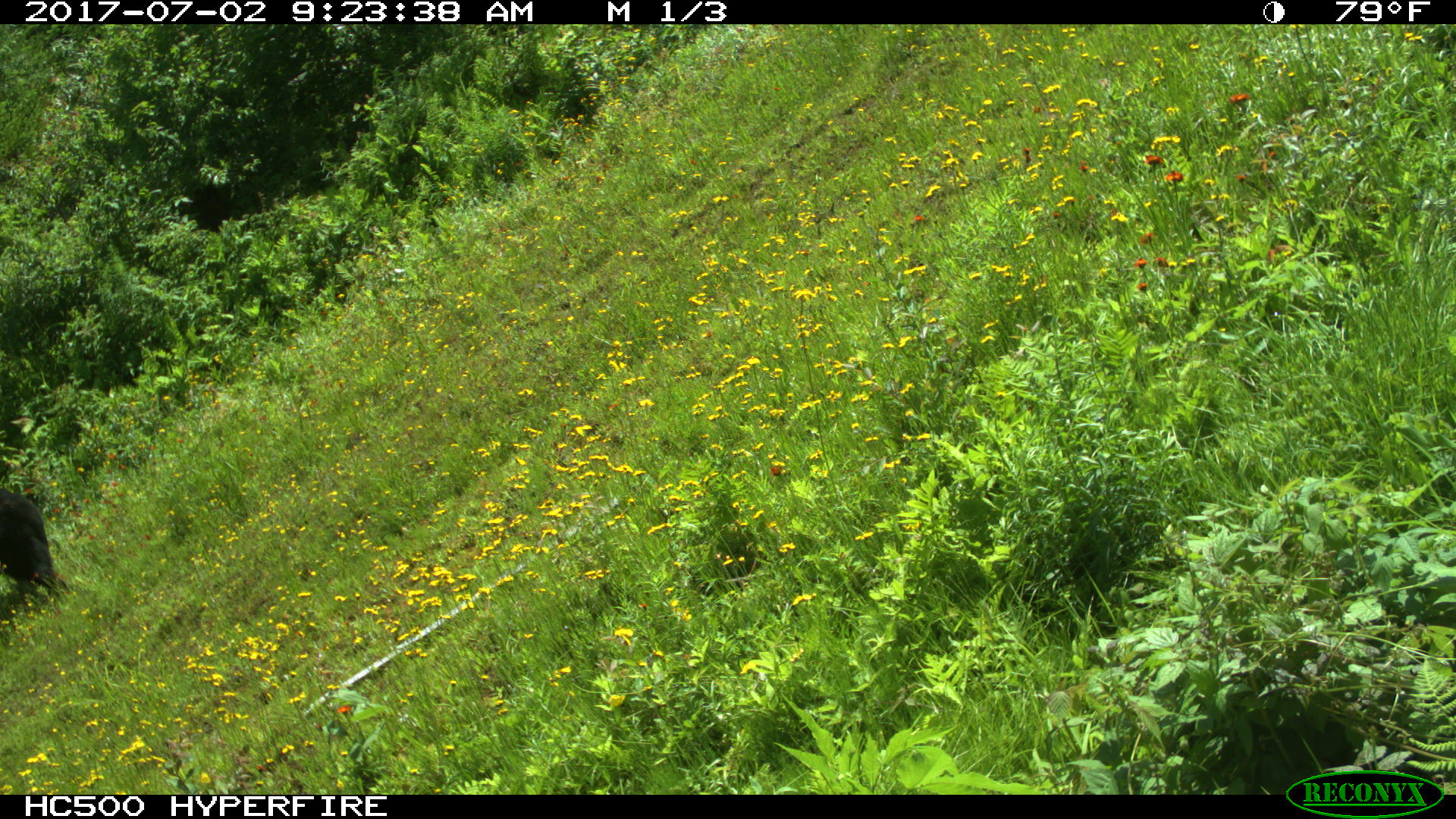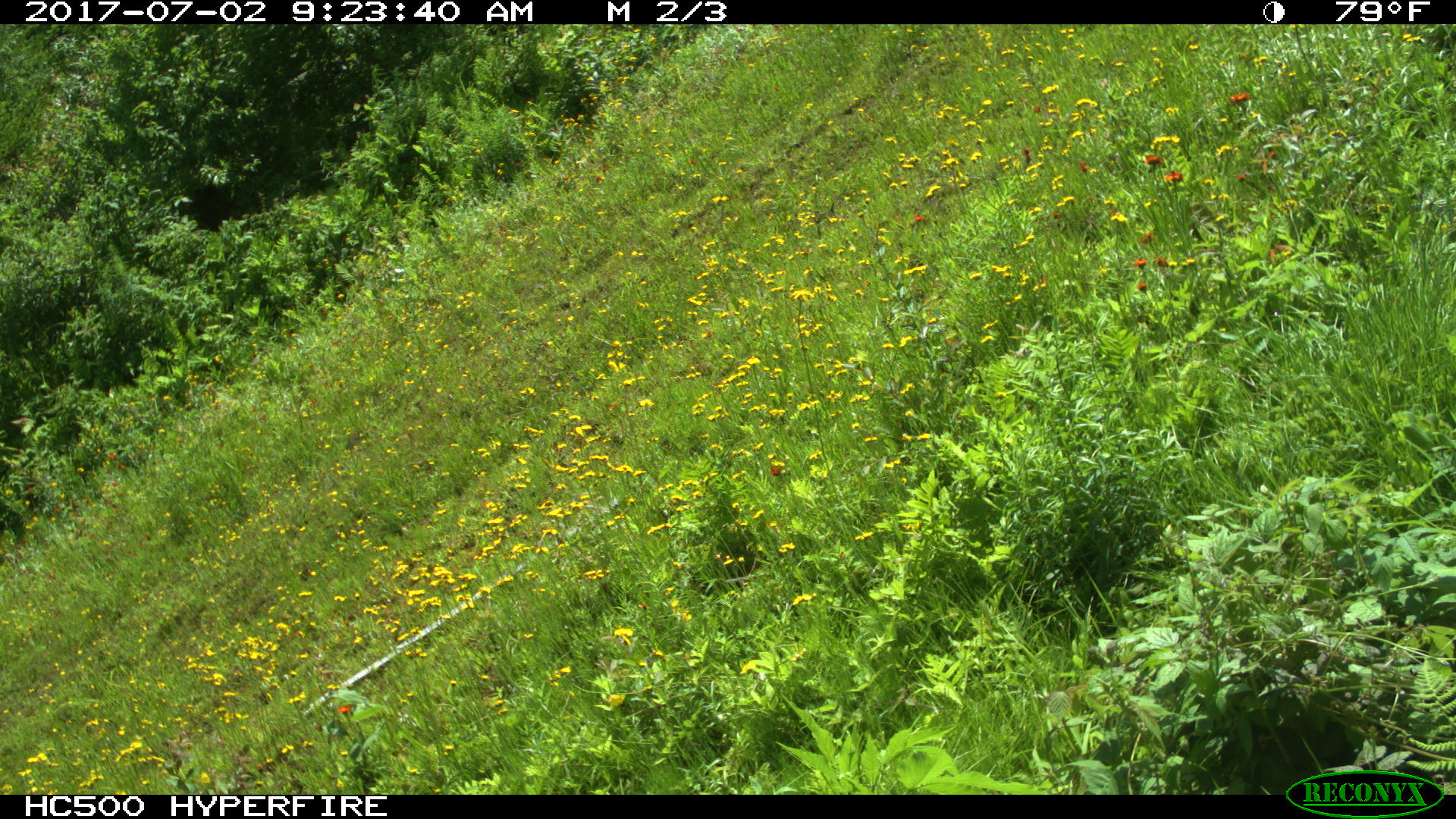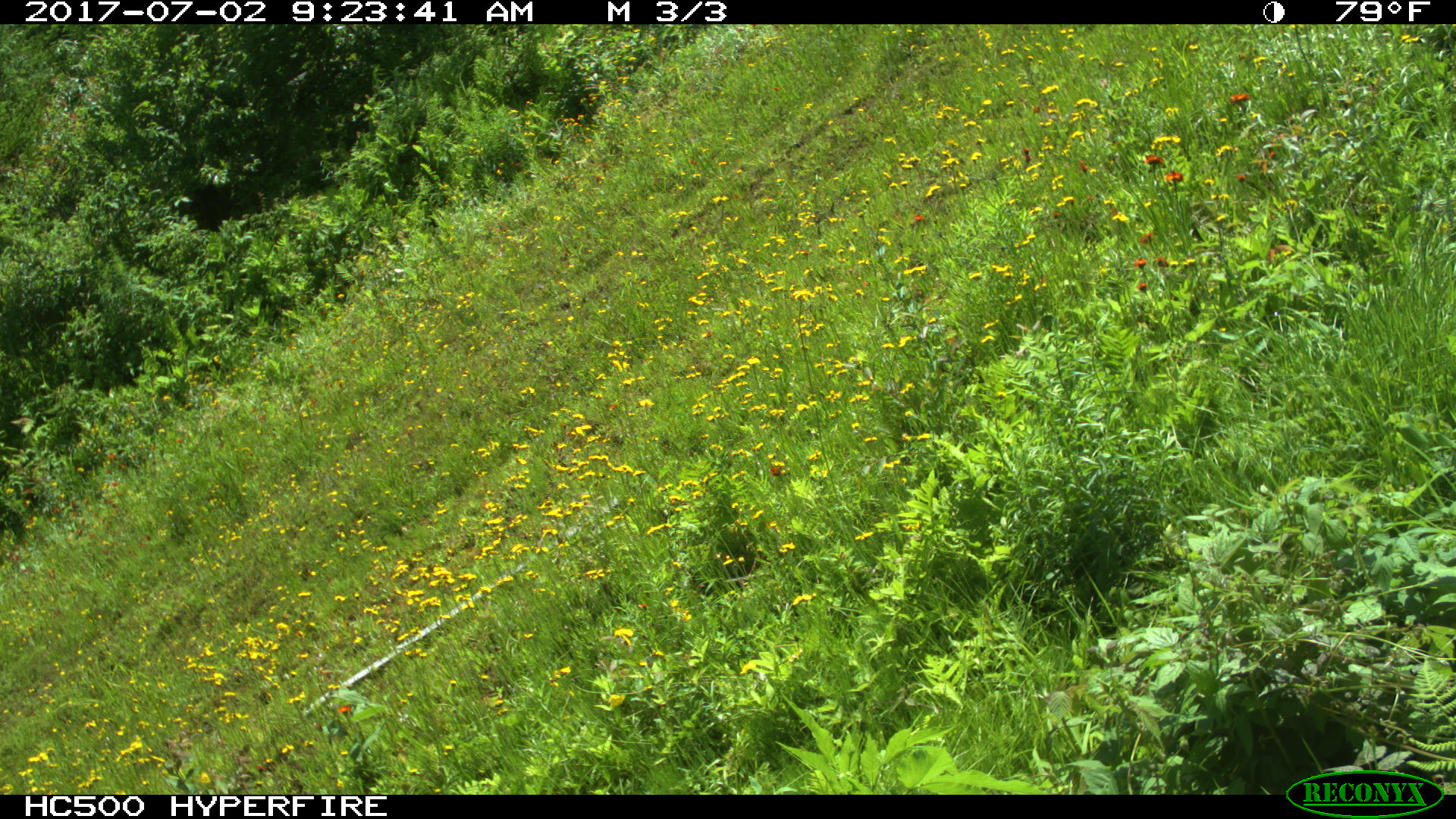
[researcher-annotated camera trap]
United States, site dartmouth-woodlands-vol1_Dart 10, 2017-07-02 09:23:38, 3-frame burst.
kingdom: Animalia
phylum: Chordata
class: Mammalia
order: Carnivora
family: Ursidae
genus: Ursus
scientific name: Ursus americanus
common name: black bear